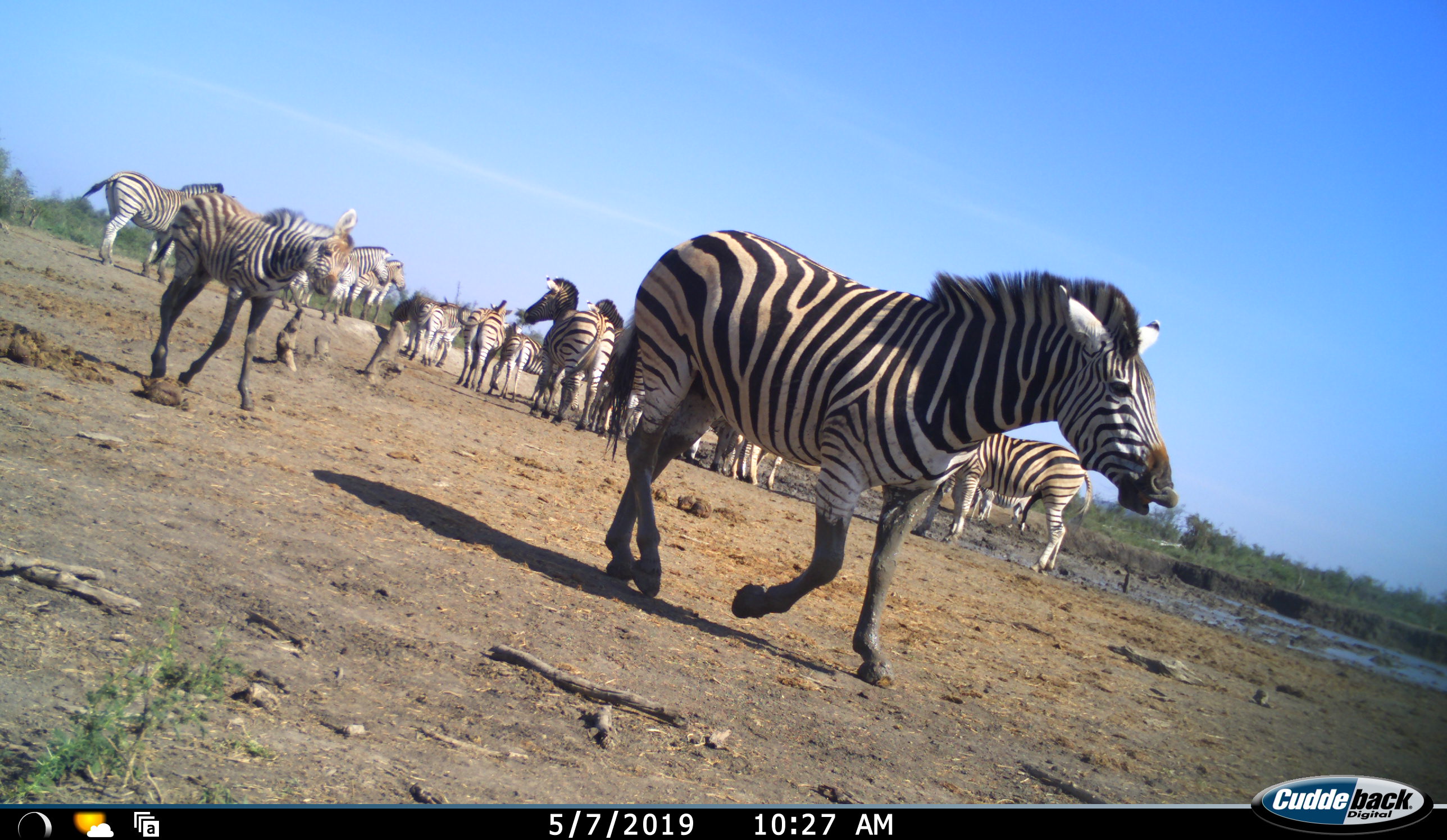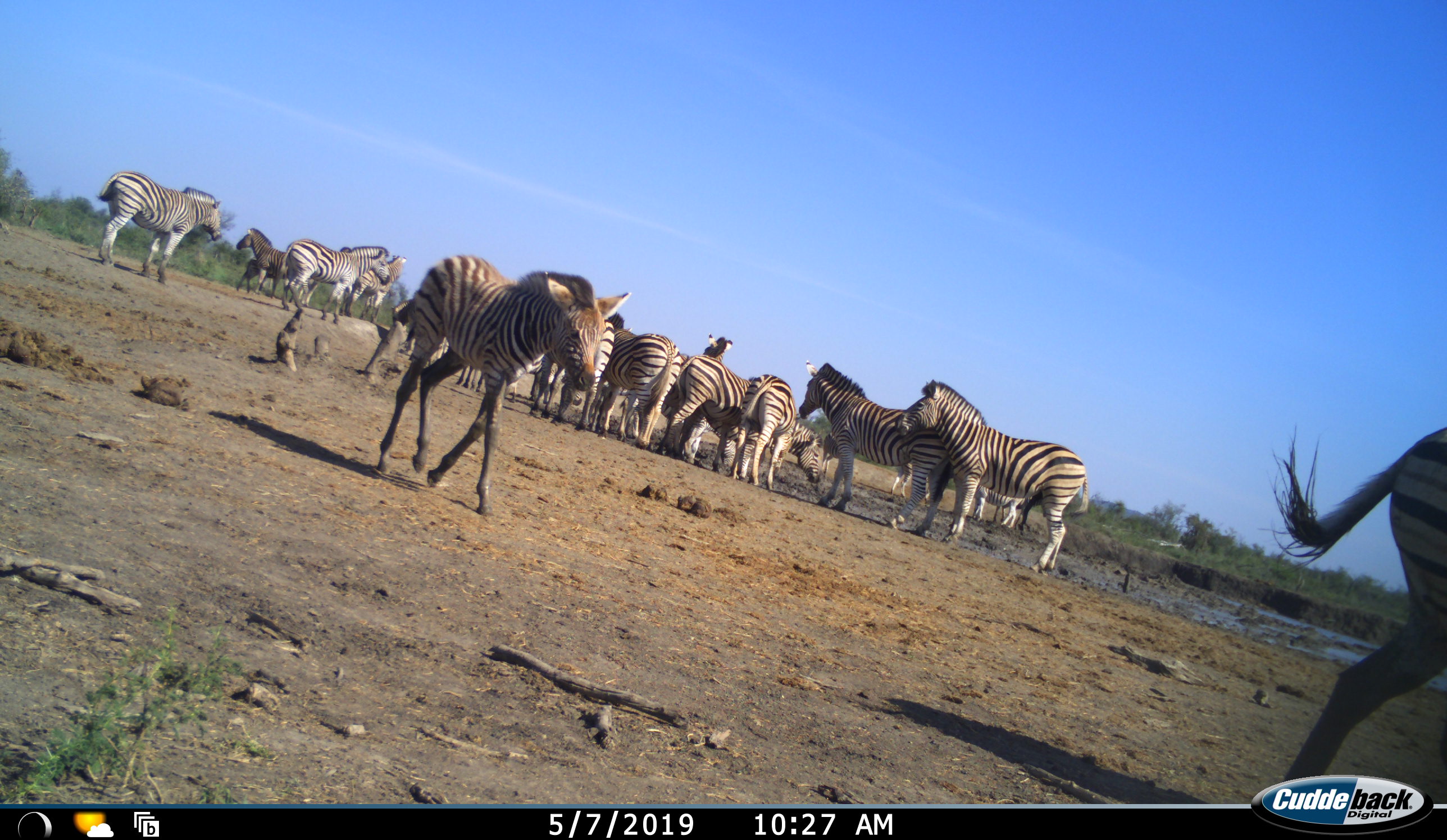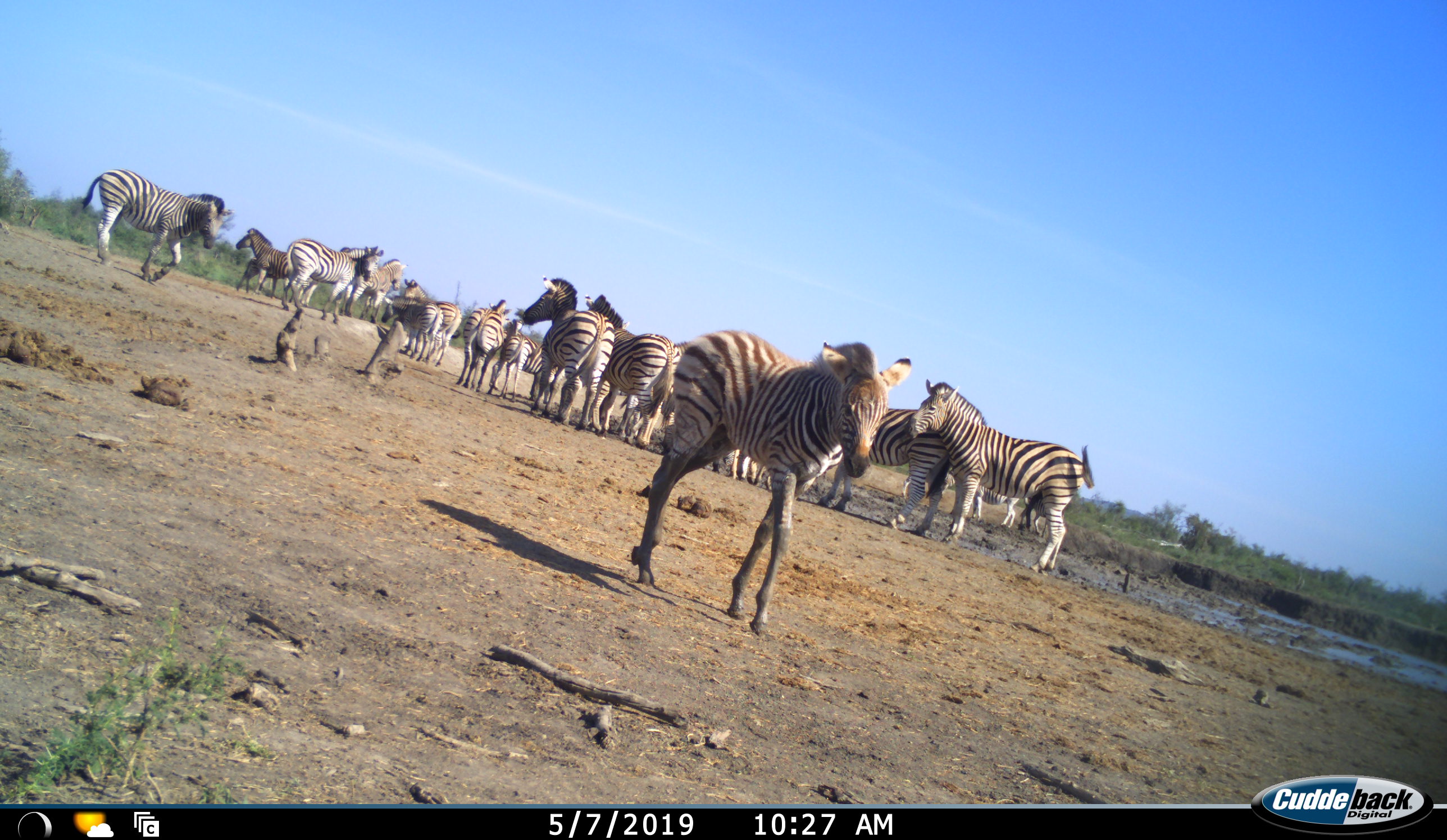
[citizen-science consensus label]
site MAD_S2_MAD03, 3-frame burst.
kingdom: Animalia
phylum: Chordata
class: Mammalia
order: Perissodactyla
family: Equidae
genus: Equus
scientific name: Equus quagga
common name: plains zebra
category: zebraplains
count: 11-50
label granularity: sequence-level